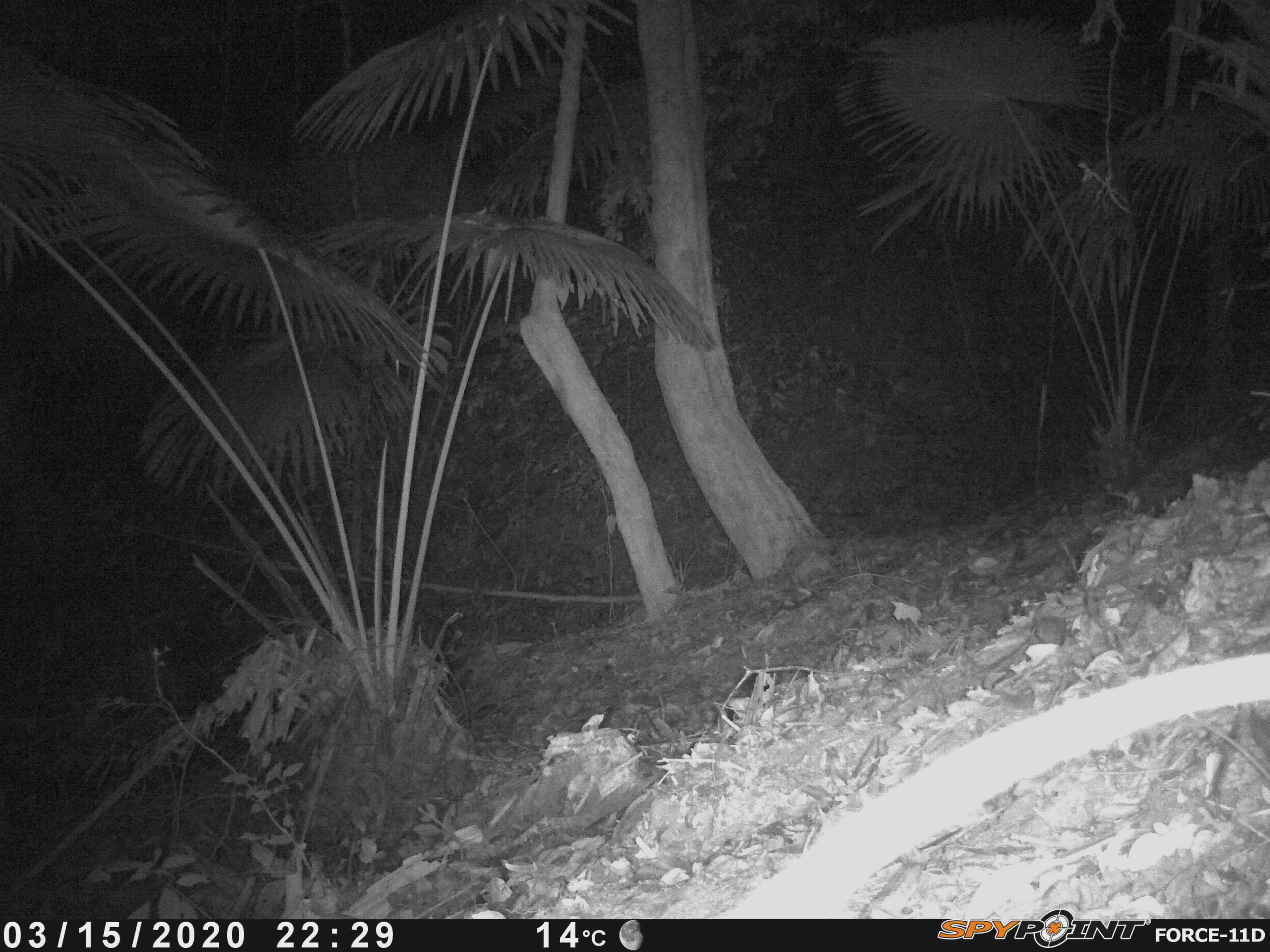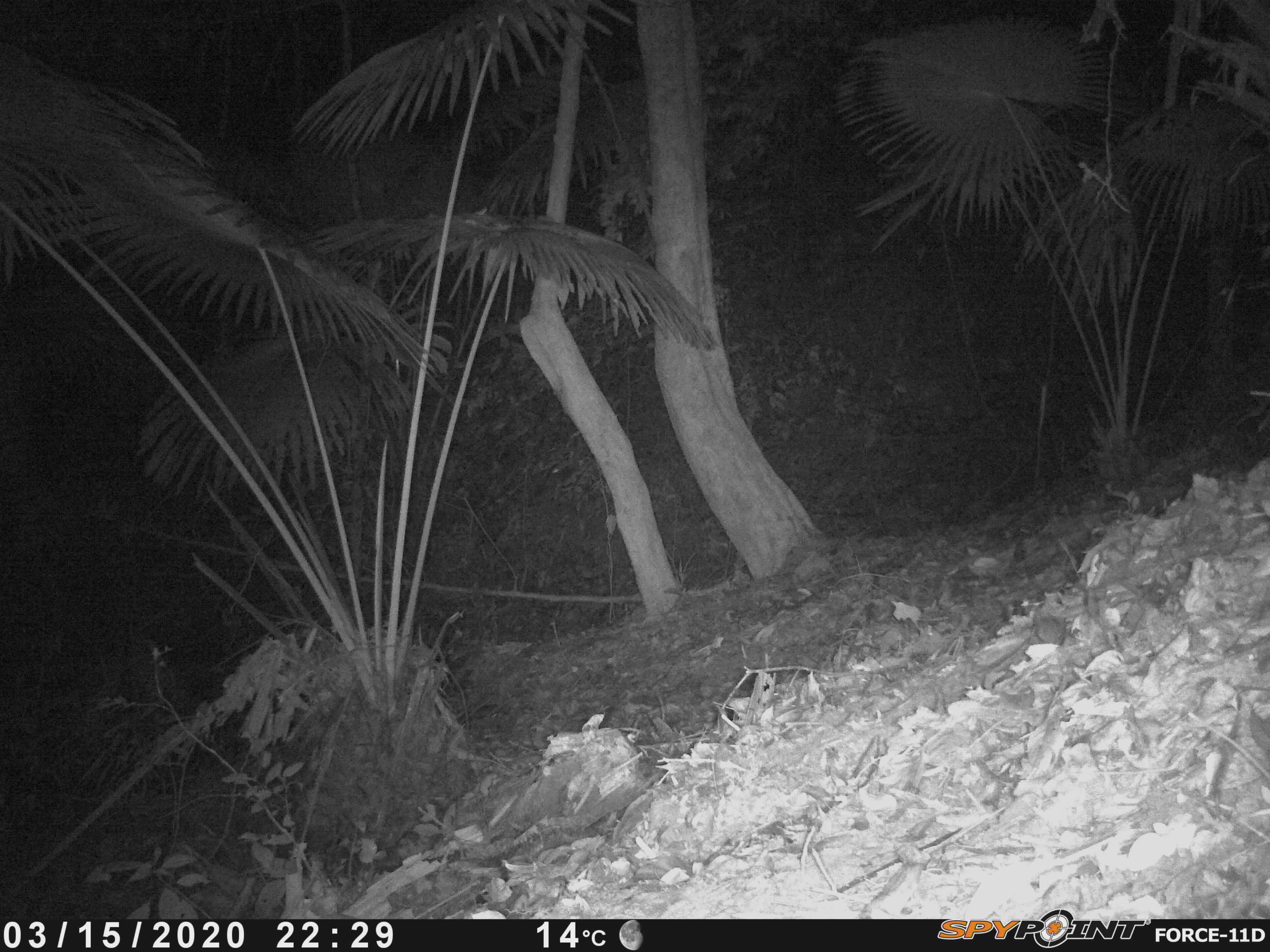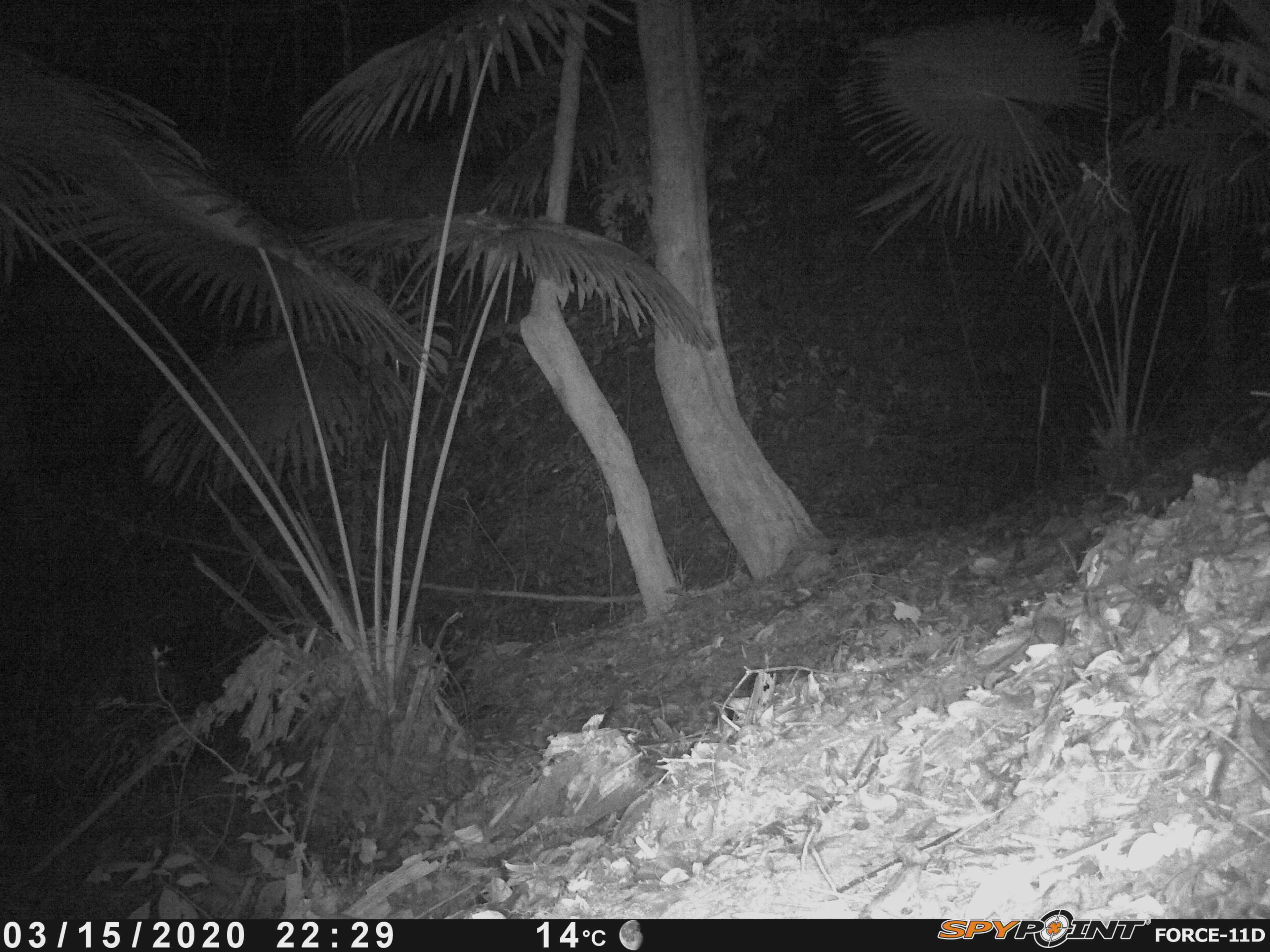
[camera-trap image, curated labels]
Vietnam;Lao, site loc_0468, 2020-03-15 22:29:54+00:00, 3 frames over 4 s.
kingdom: Animalia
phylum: Chordata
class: Mammalia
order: Rodentia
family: Muridae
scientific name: Muridae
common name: old-world mice and rats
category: unidentified murid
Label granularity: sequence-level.